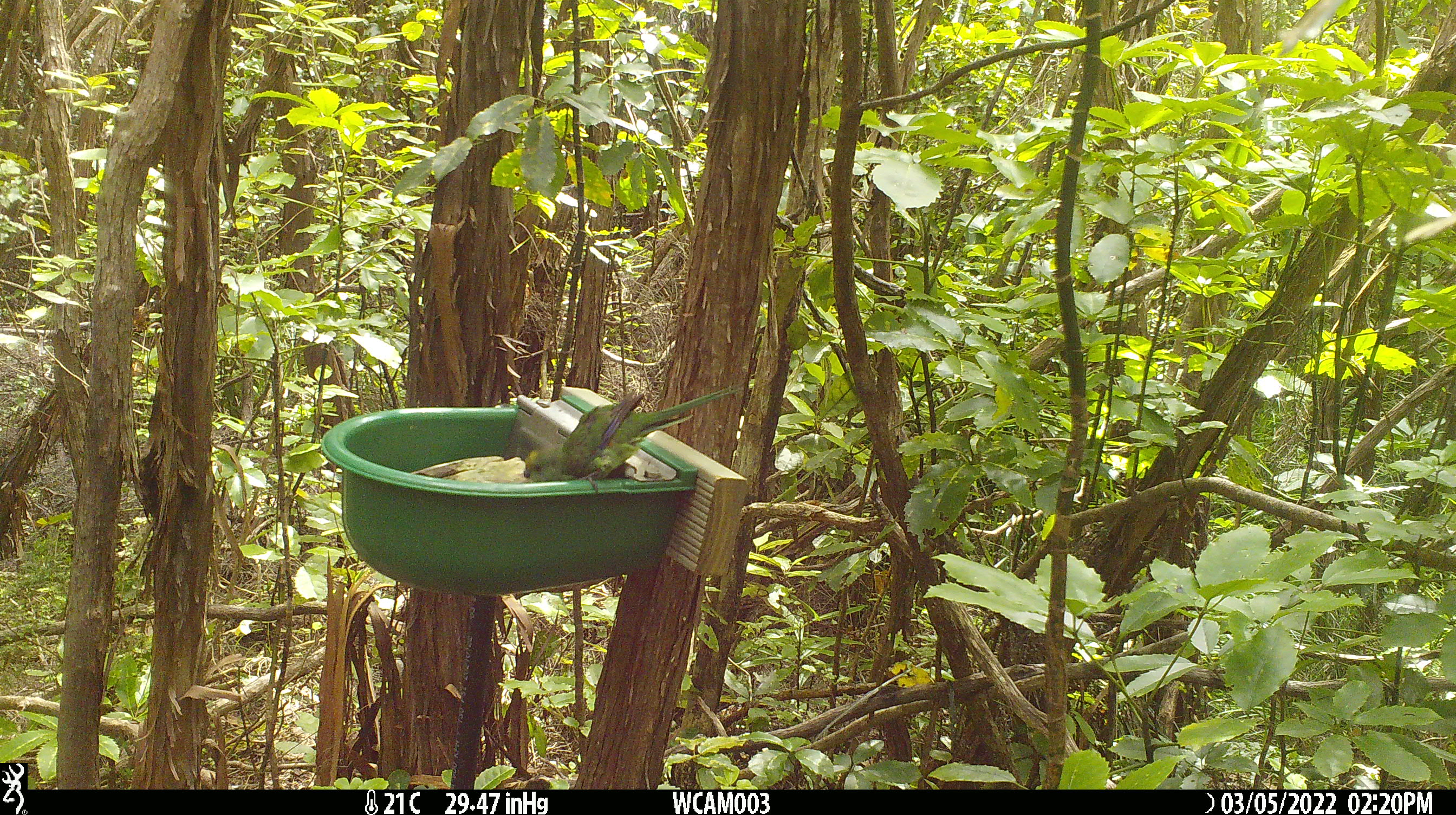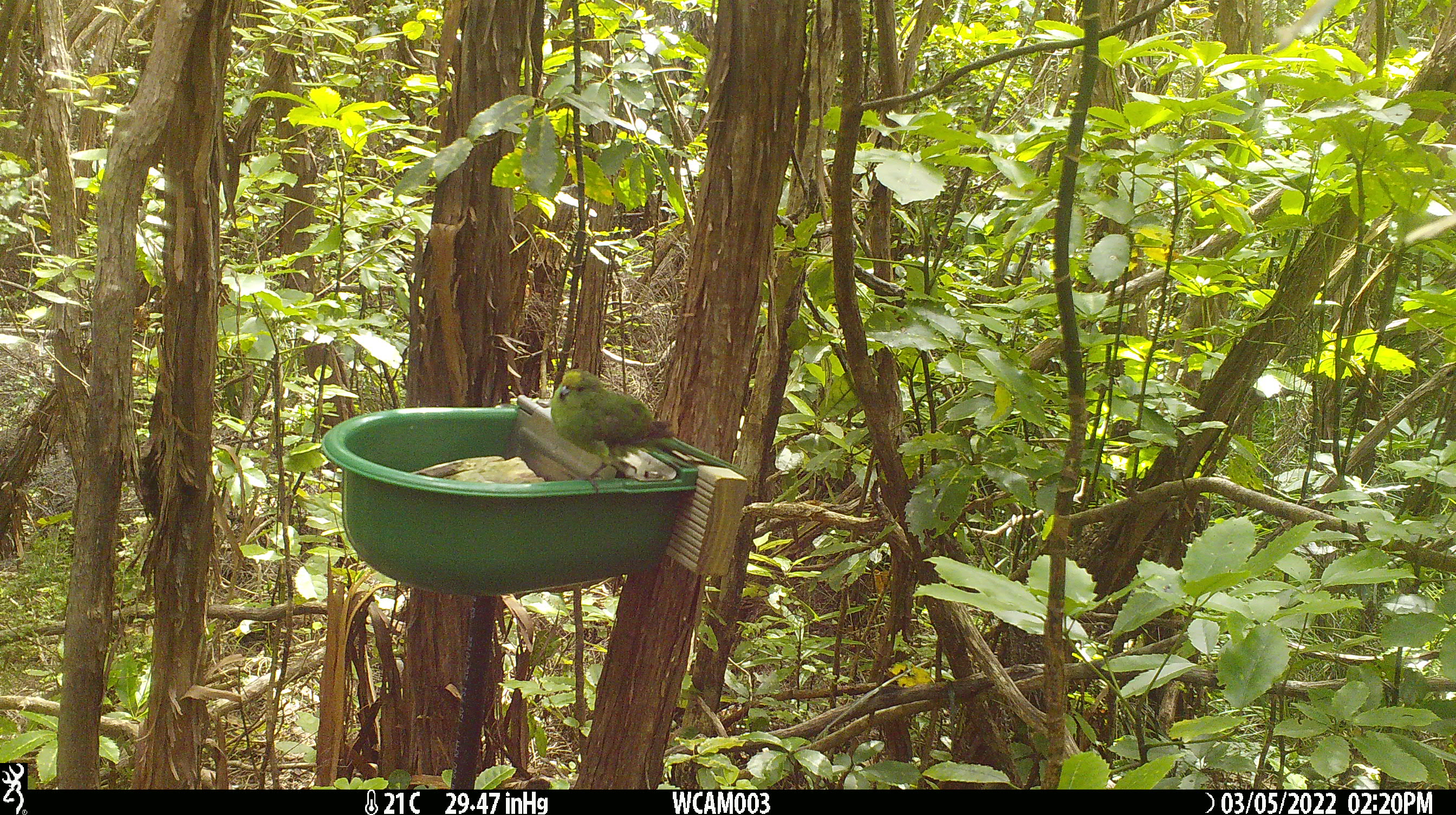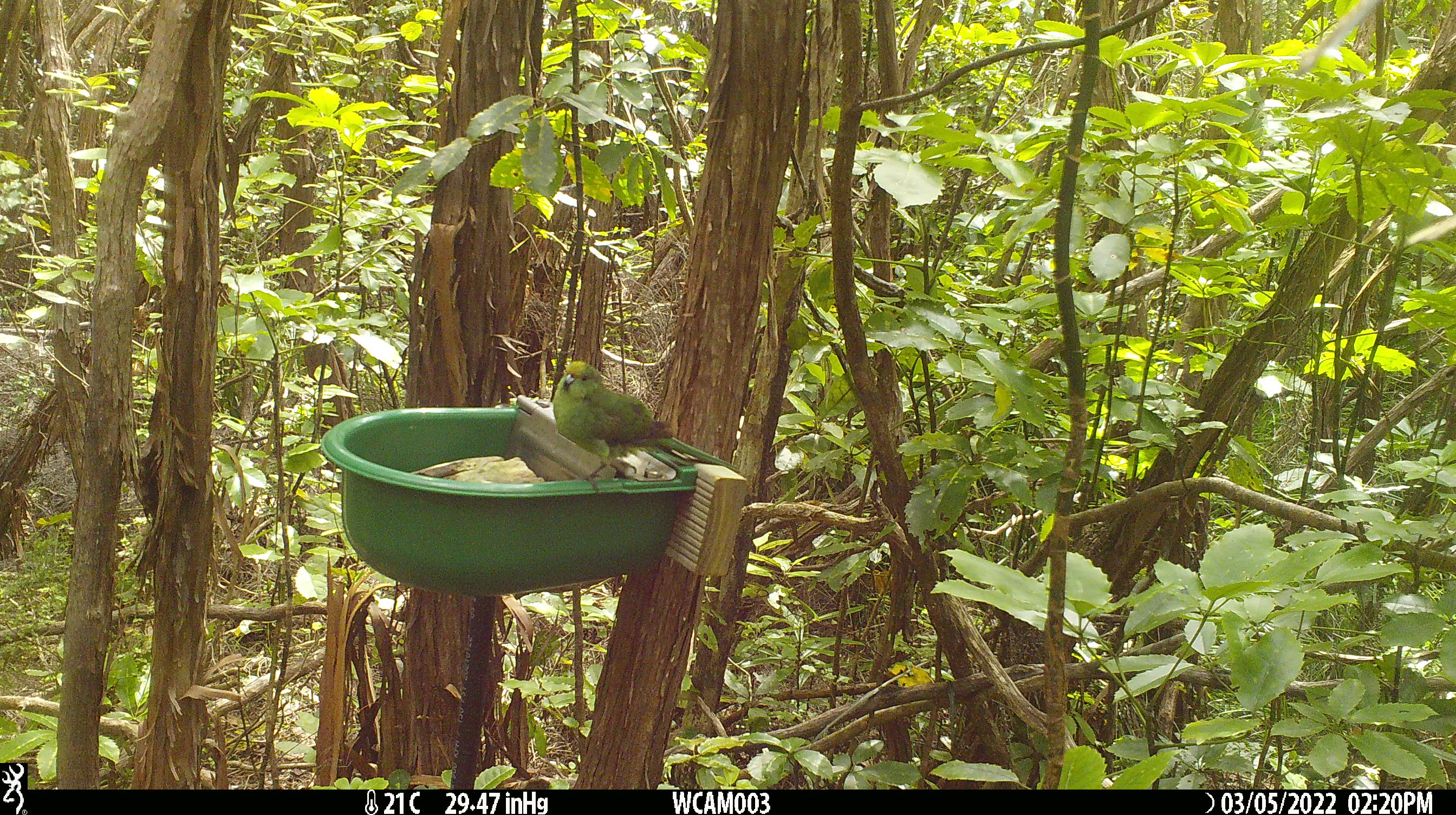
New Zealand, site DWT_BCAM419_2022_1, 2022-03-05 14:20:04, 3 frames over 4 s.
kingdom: Animalia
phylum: Chordata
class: Aves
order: Psittaciformes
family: Psittaculidae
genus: Cyanoramphus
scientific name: Cyanoramphus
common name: parakeet